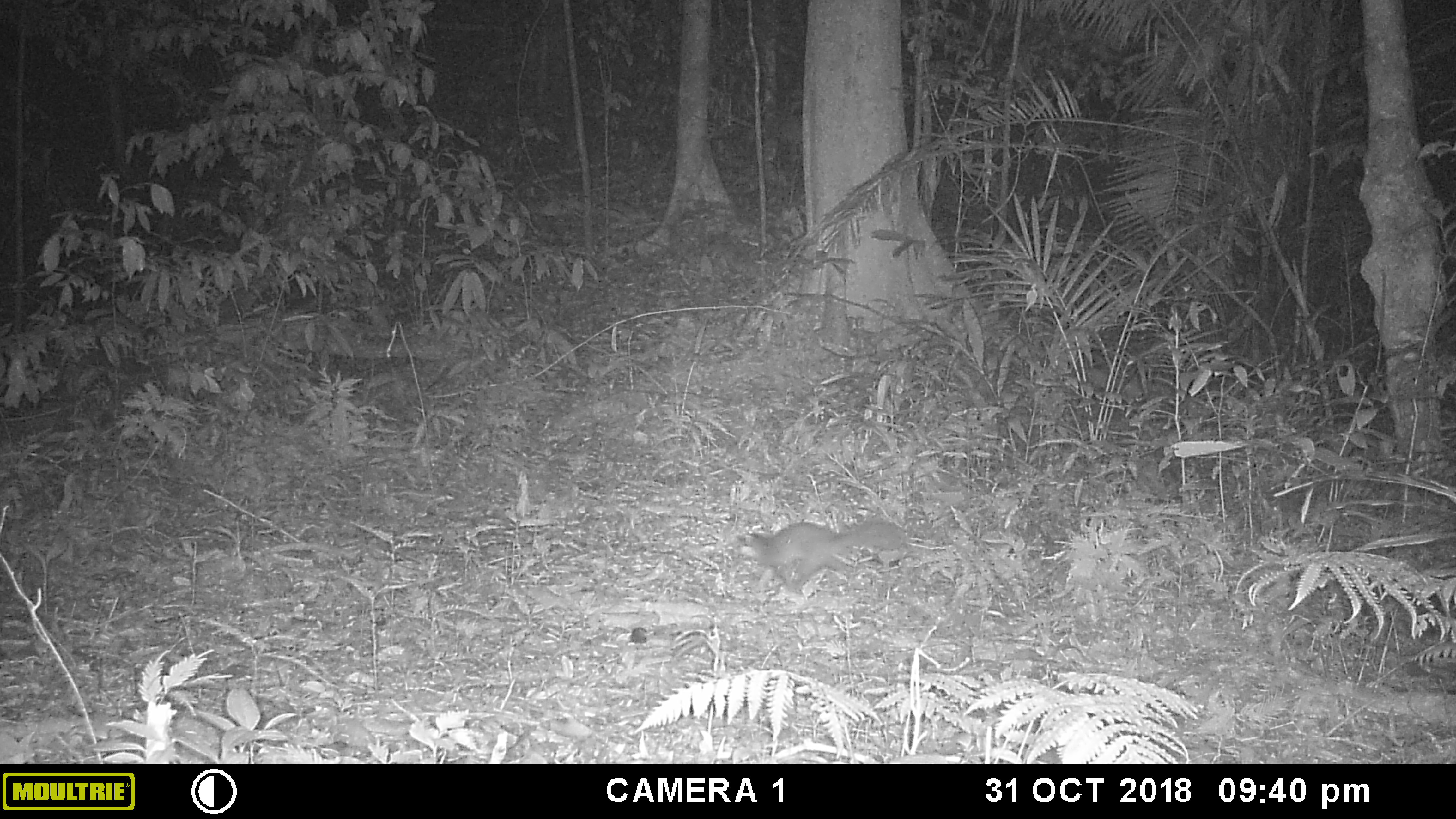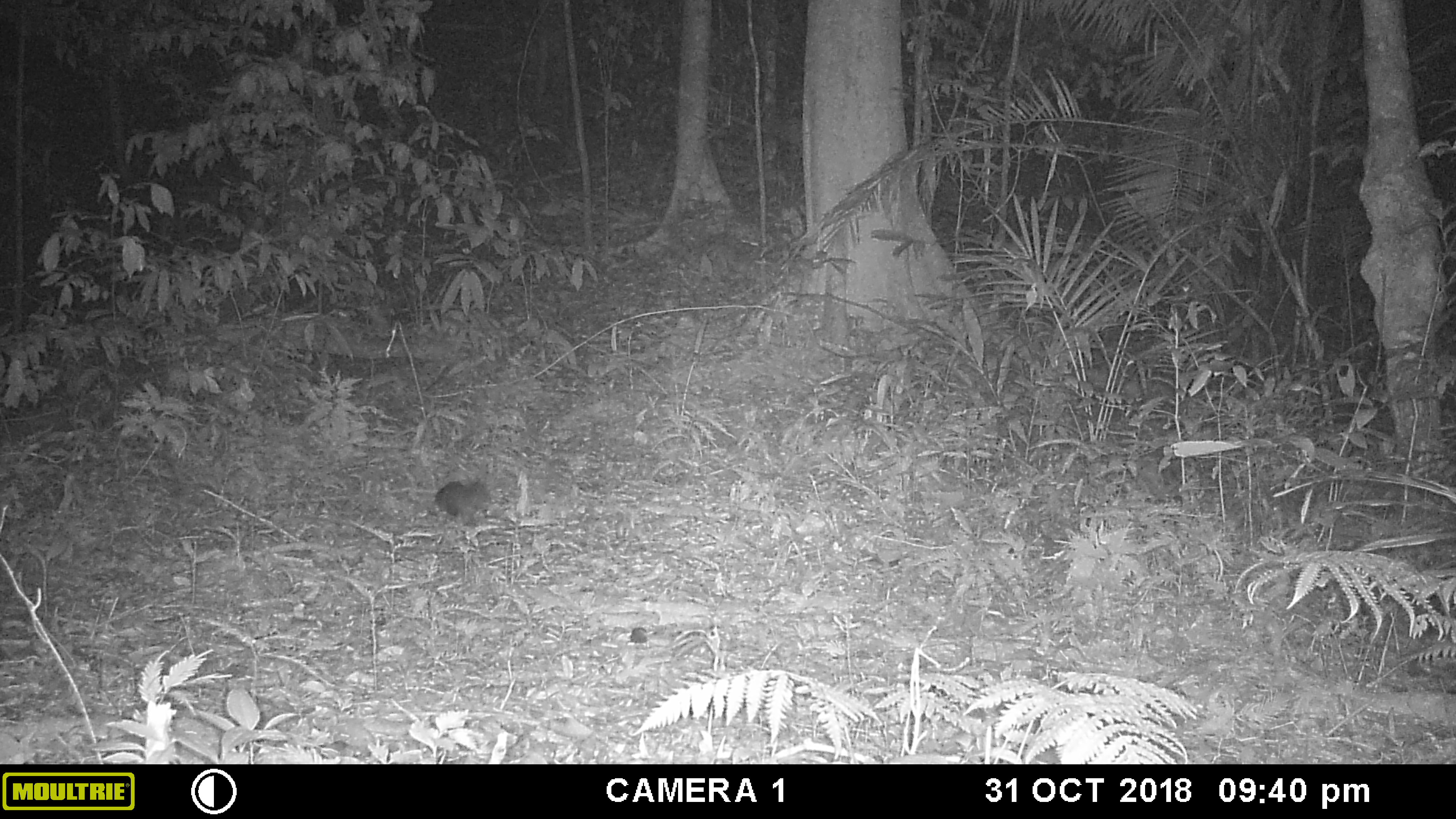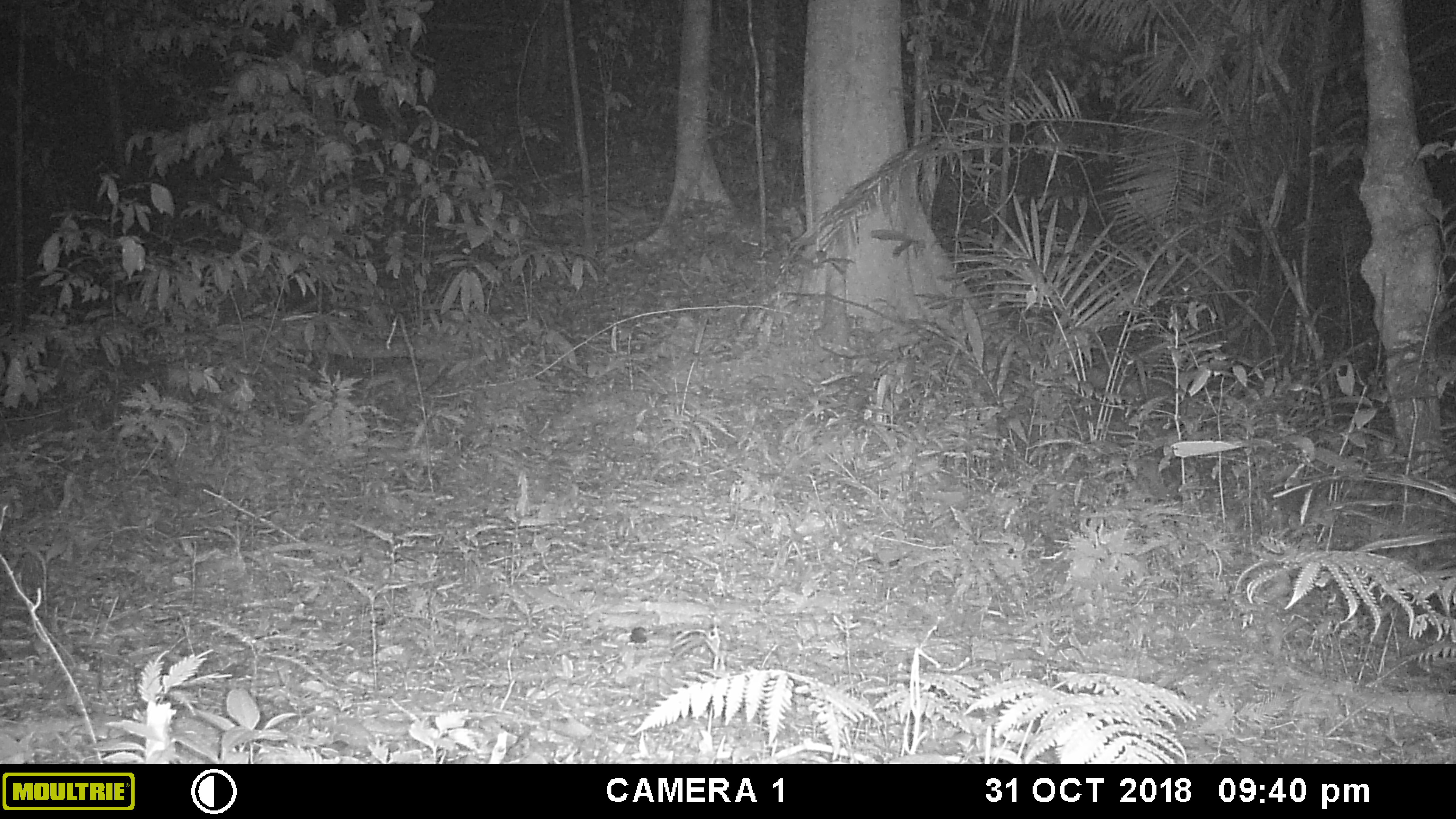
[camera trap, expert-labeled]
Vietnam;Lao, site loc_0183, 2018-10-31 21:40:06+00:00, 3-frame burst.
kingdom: Animalia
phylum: Chordata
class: Mammalia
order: Carnivora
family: Mustelidae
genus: Melogale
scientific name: Melogale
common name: ferret badger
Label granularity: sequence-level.